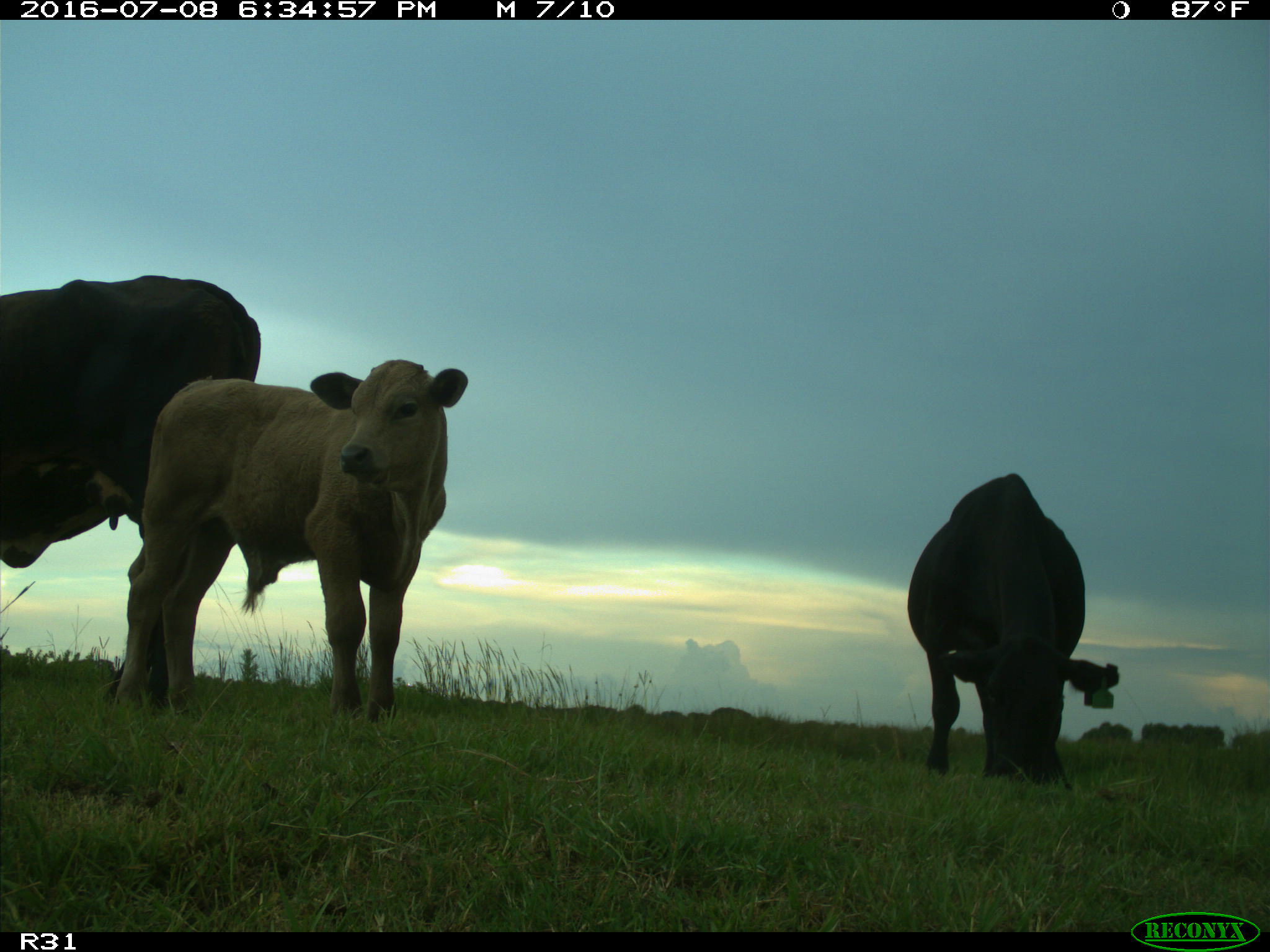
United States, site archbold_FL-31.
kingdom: Animalia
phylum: Chordata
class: Mammalia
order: Artiodactyla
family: Bovidae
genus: Bos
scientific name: Bos taurus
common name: domestic cow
Bos taurus (domestic cow).